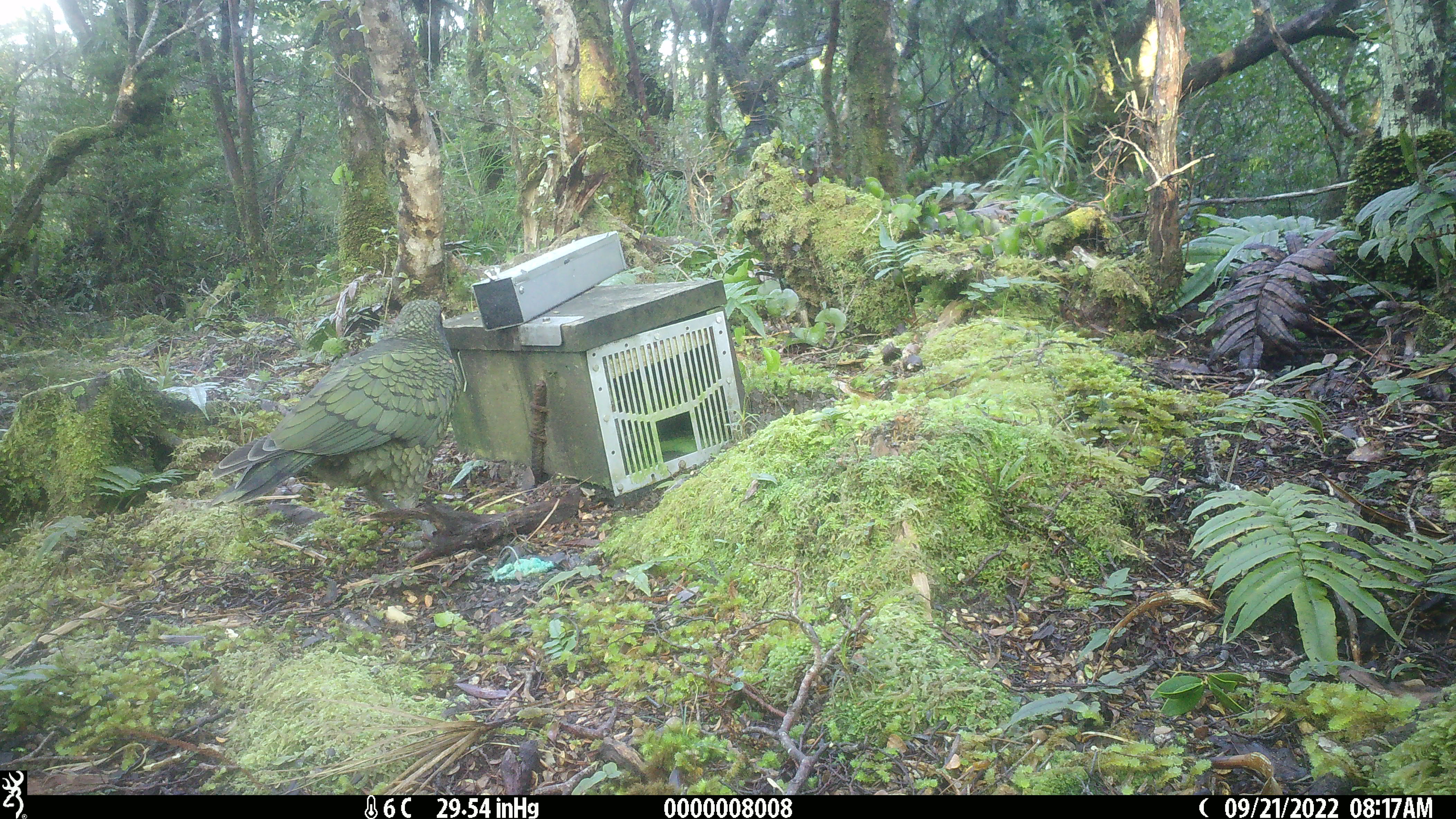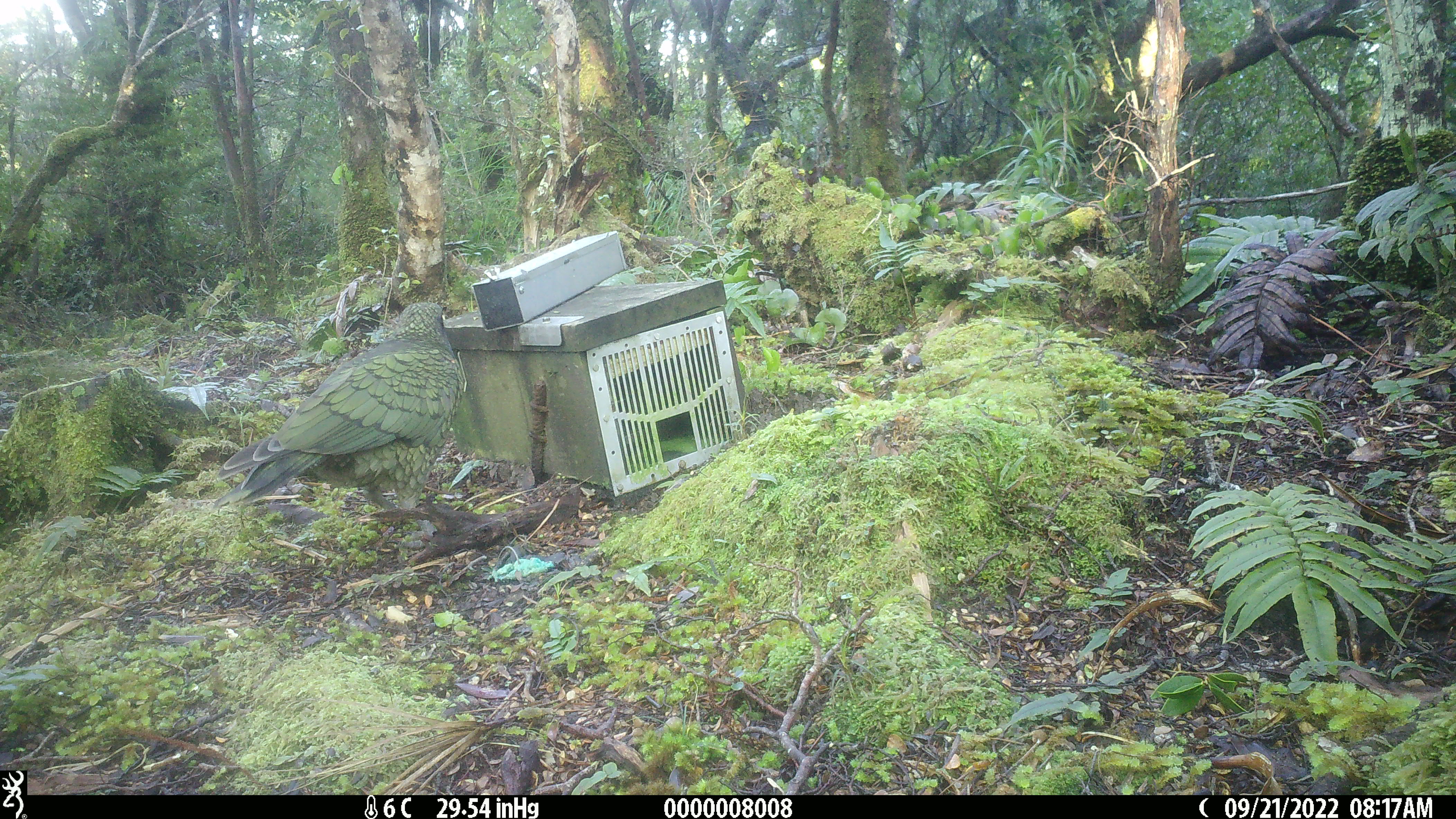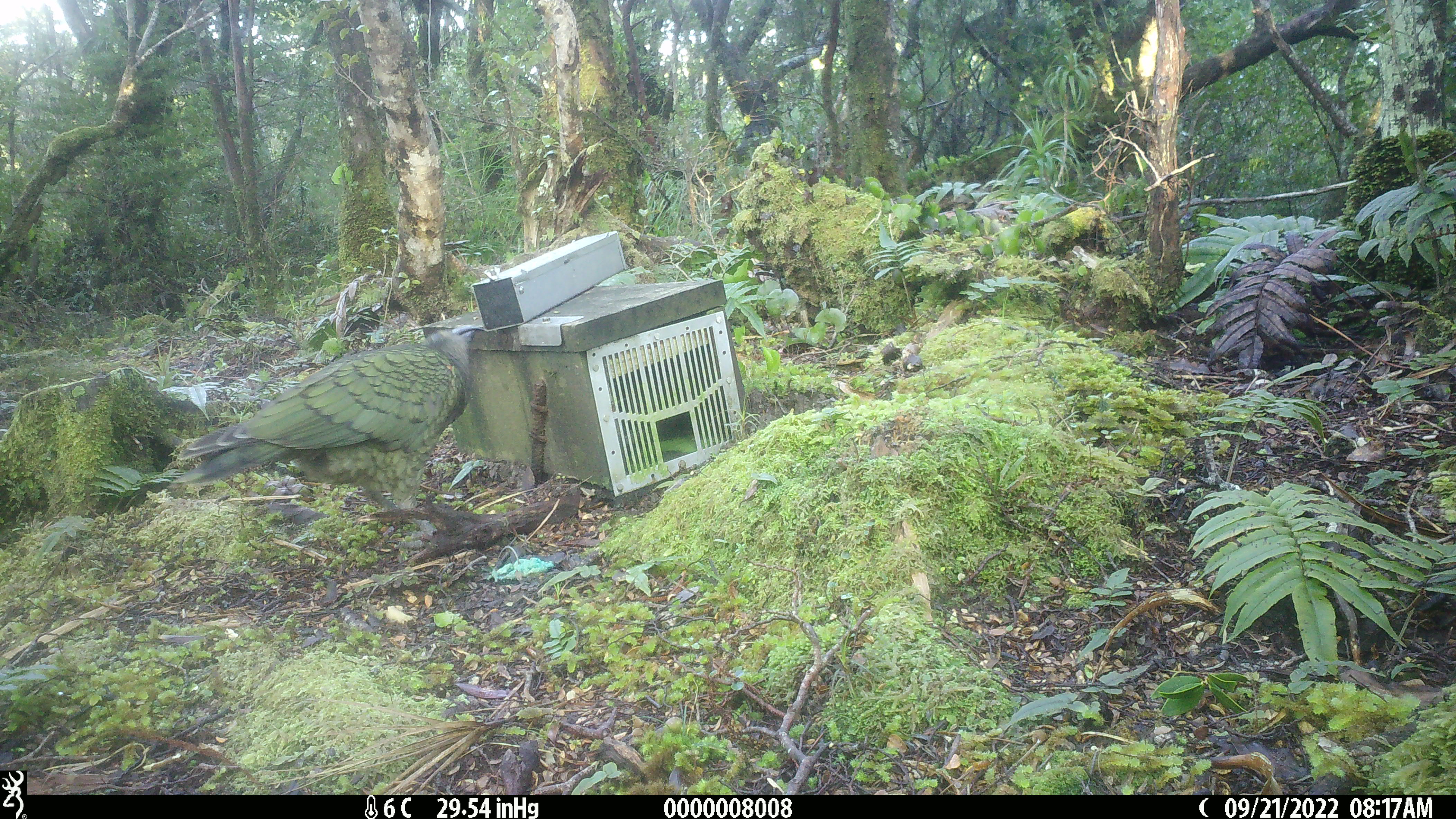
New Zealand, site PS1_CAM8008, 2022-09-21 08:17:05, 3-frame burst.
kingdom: Animalia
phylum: Chordata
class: Aves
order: Psittaciformes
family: Strigopidae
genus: Nestor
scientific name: Nestor notabilis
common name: kea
Kea (Nestor notabilis).